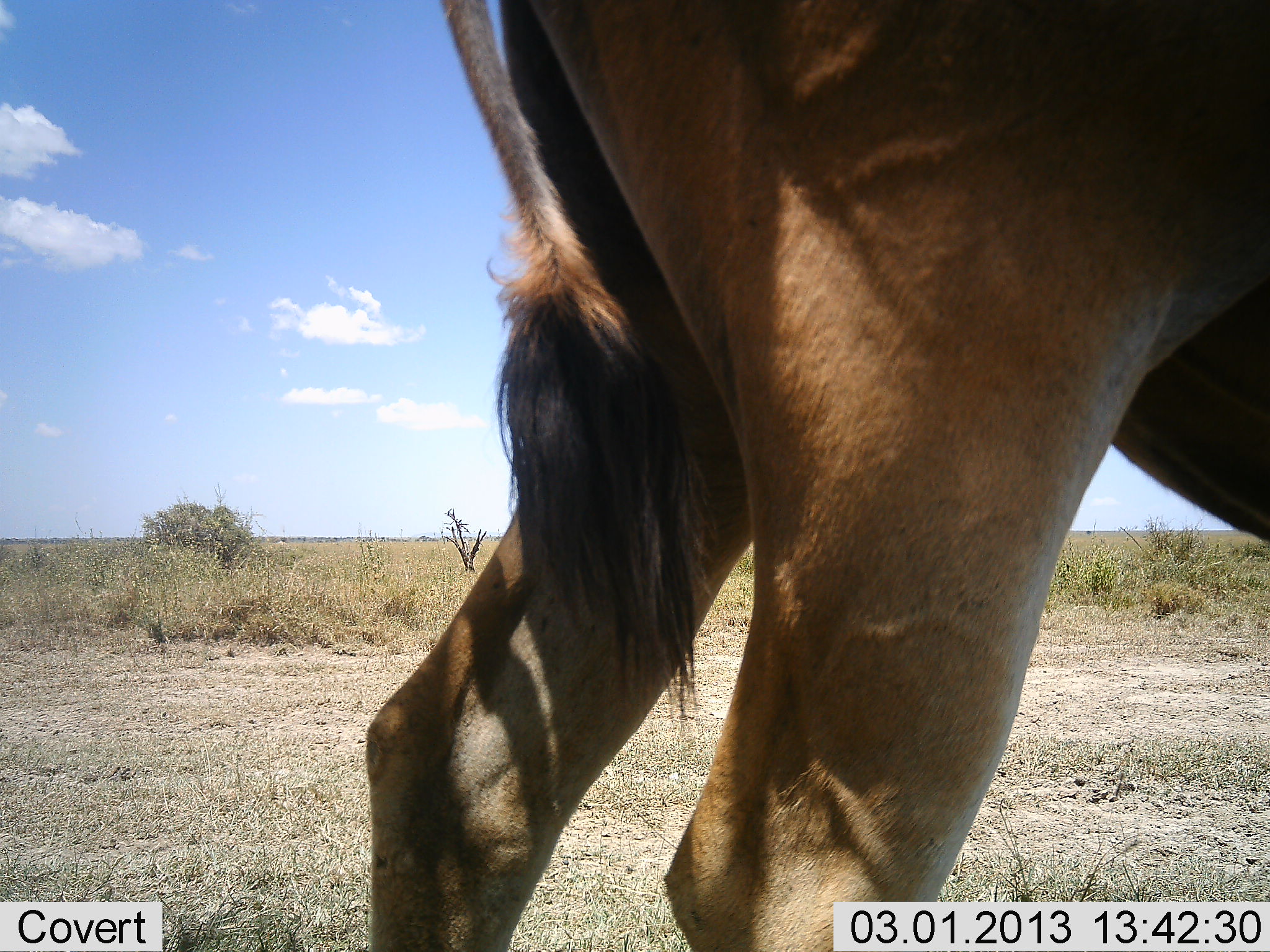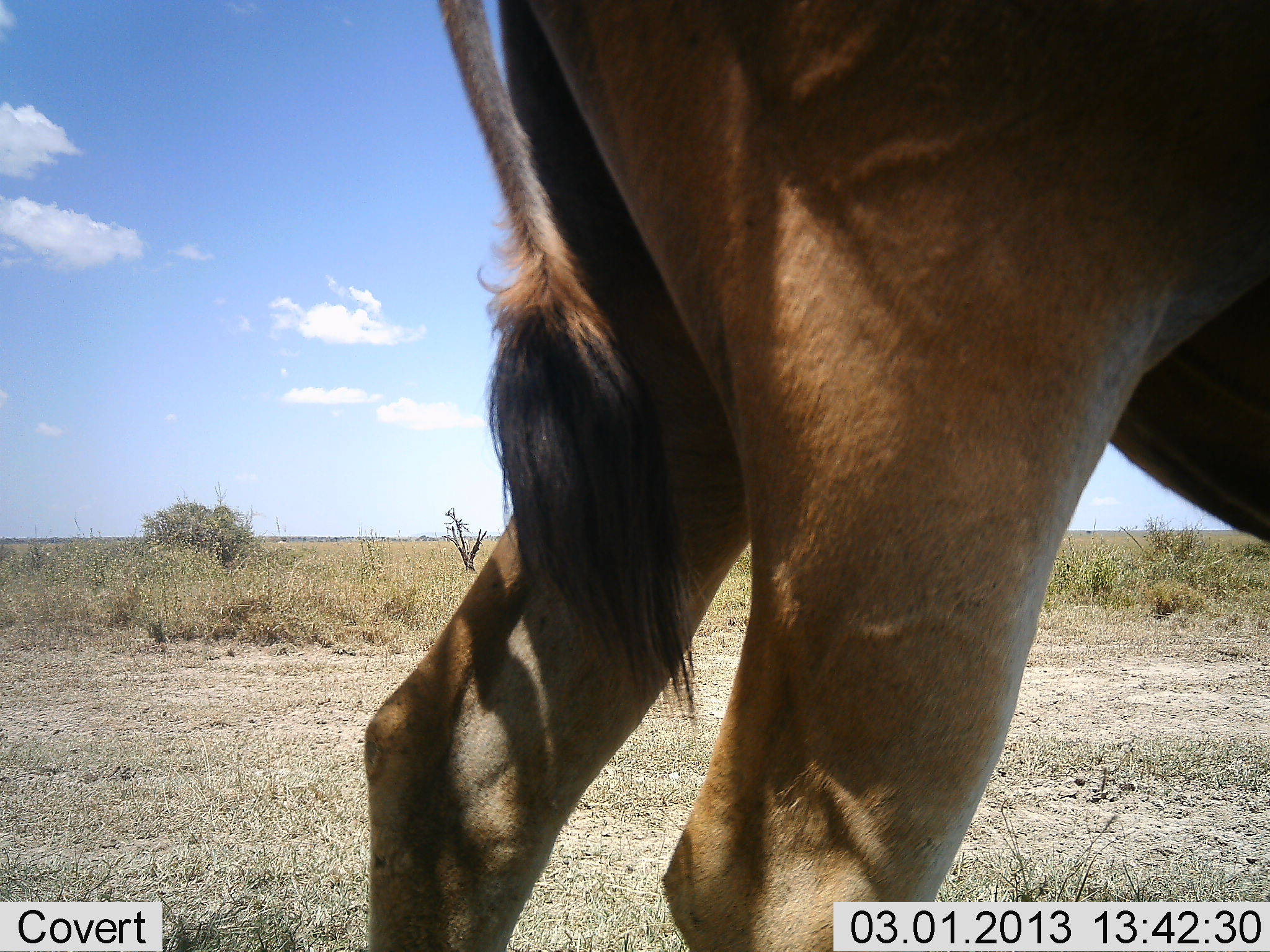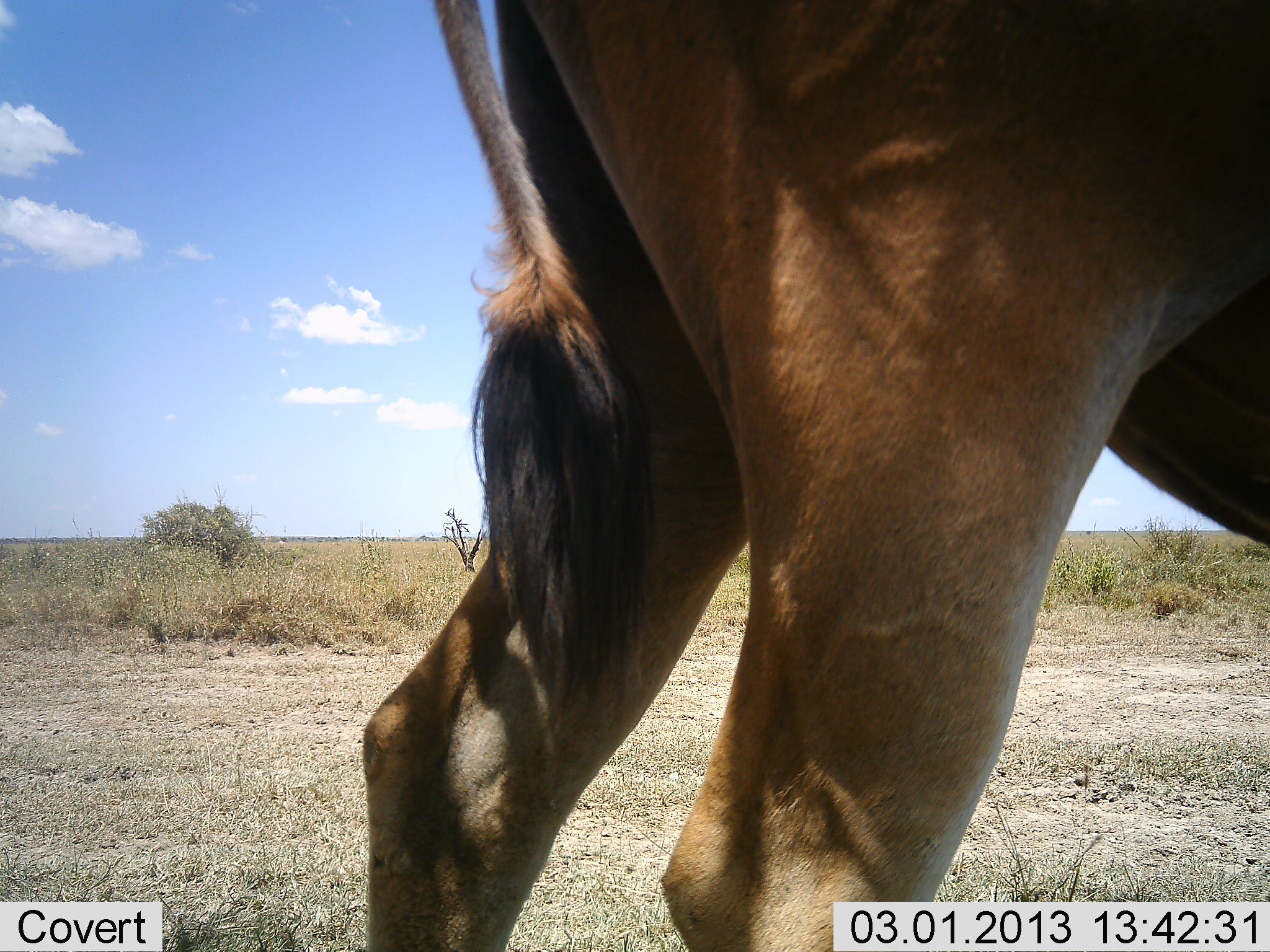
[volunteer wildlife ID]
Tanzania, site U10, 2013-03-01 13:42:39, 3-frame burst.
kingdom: Animalia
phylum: Chordata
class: Mammalia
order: Artiodactyla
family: Bovidae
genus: Tragelaphus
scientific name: Tragelaphus oryx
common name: eland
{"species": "eland (Tragelaphus oryx)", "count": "1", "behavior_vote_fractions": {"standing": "100%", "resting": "0%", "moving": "0%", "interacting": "0%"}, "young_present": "0%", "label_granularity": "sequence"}